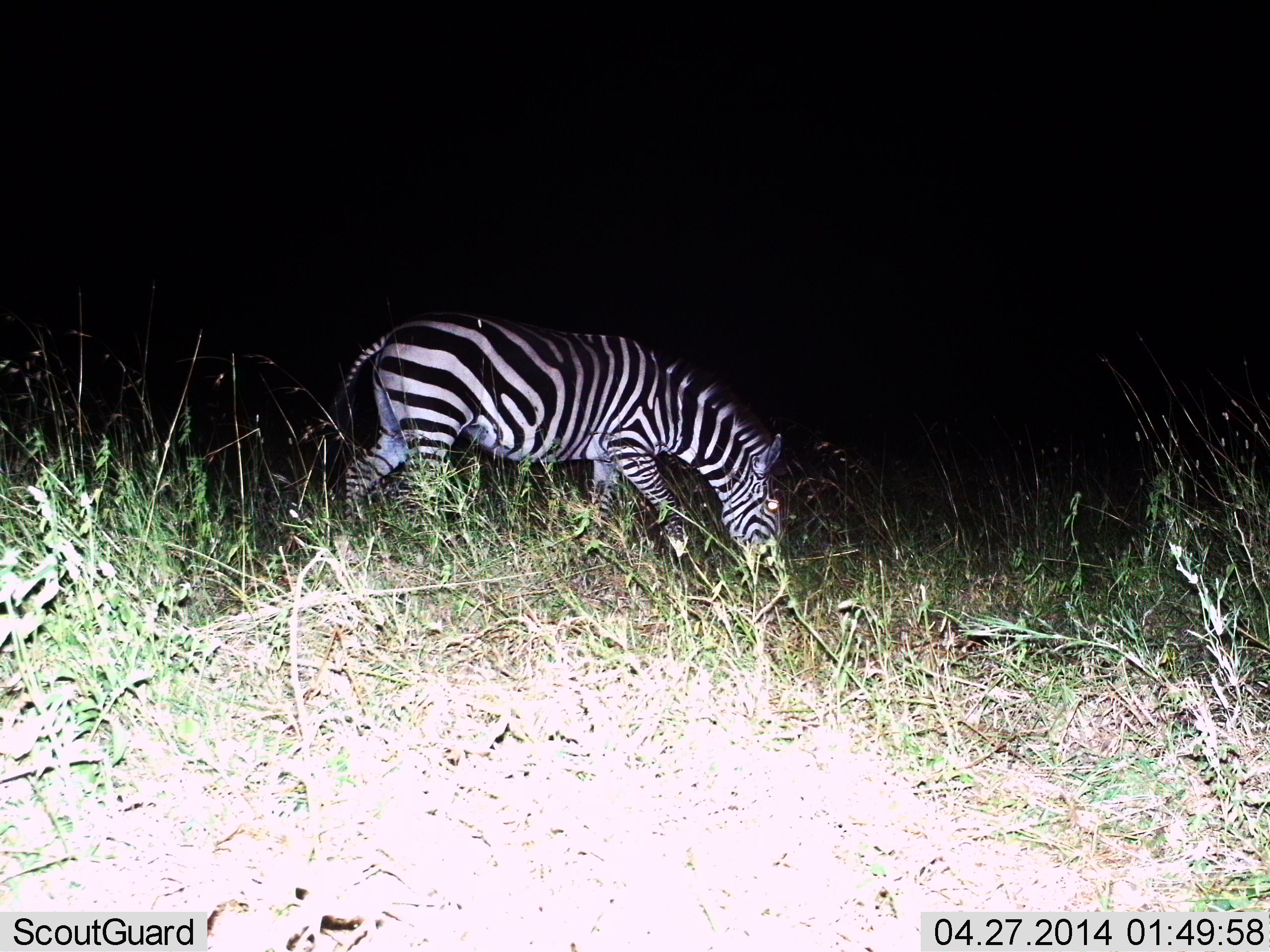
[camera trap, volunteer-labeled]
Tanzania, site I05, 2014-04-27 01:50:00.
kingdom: Animalia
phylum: Chordata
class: Mammalia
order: Perissodactyla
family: Equidae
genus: Equus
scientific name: Equus quagga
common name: plains zebra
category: zebra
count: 1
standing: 20%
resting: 0%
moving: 10%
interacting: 0%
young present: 0%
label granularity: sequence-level